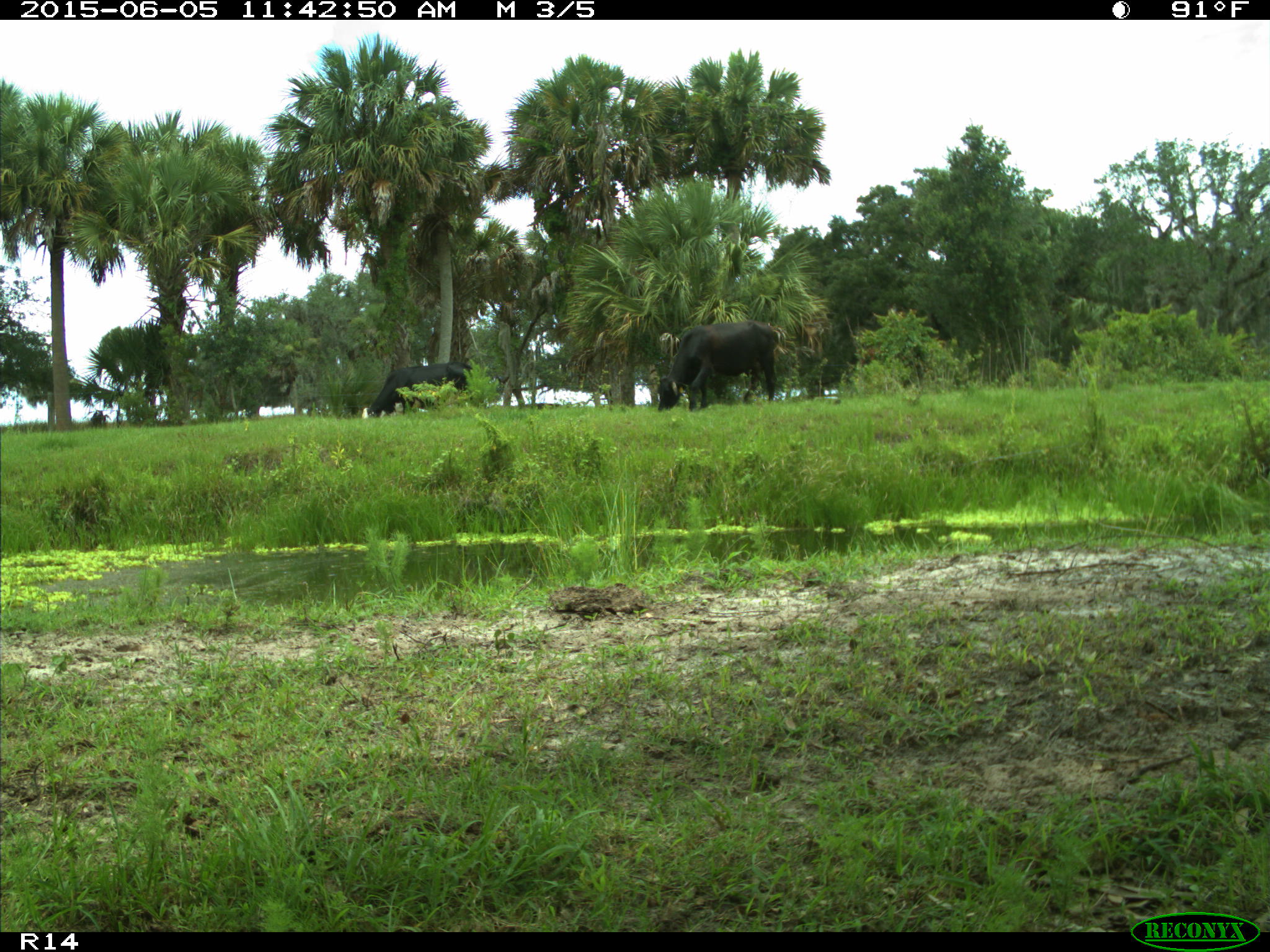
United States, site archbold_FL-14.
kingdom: Animalia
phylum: Chordata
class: Mammalia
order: Artiodactyla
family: Bovidae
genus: Bos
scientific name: Bos taurus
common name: domestic cow